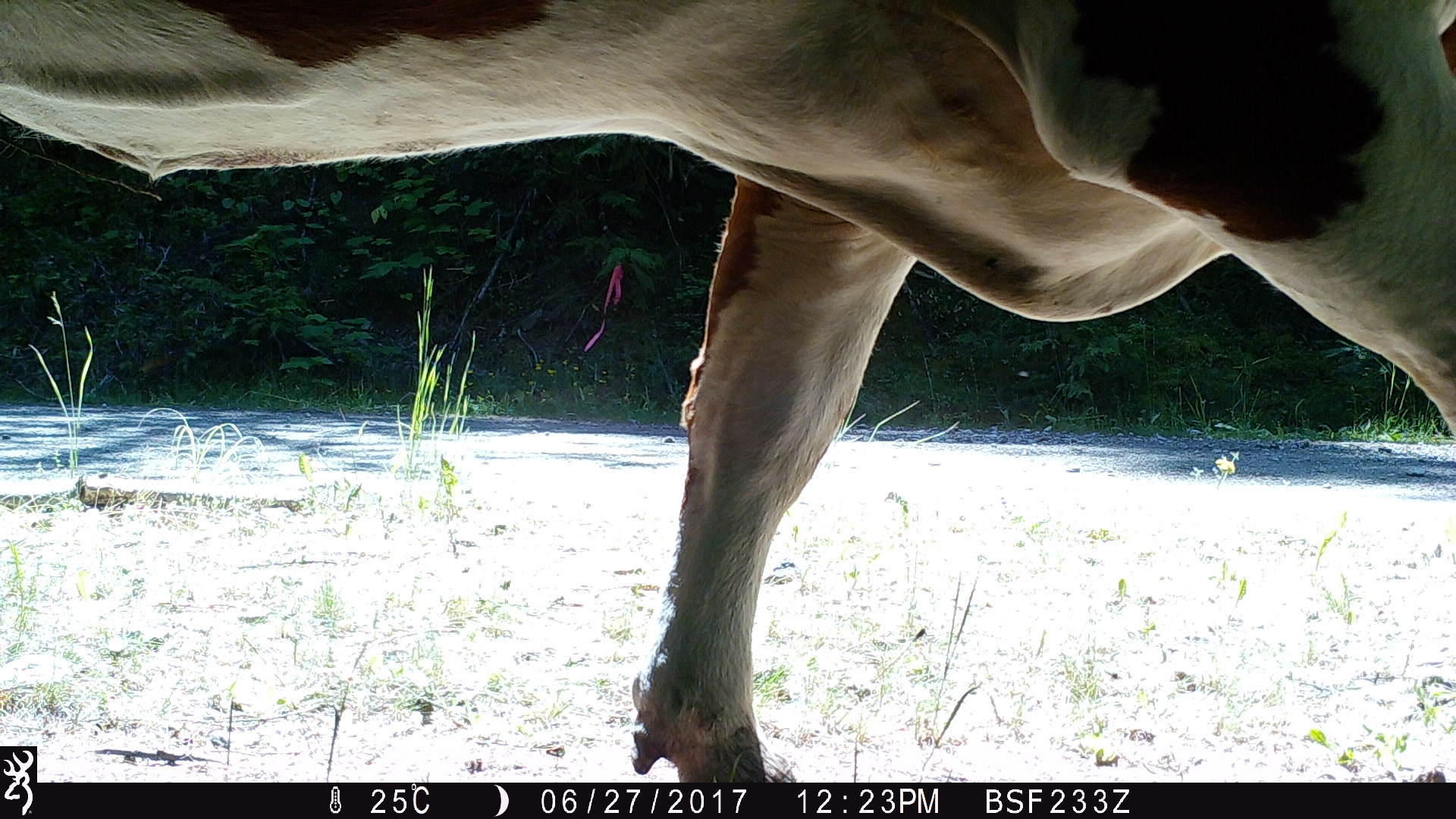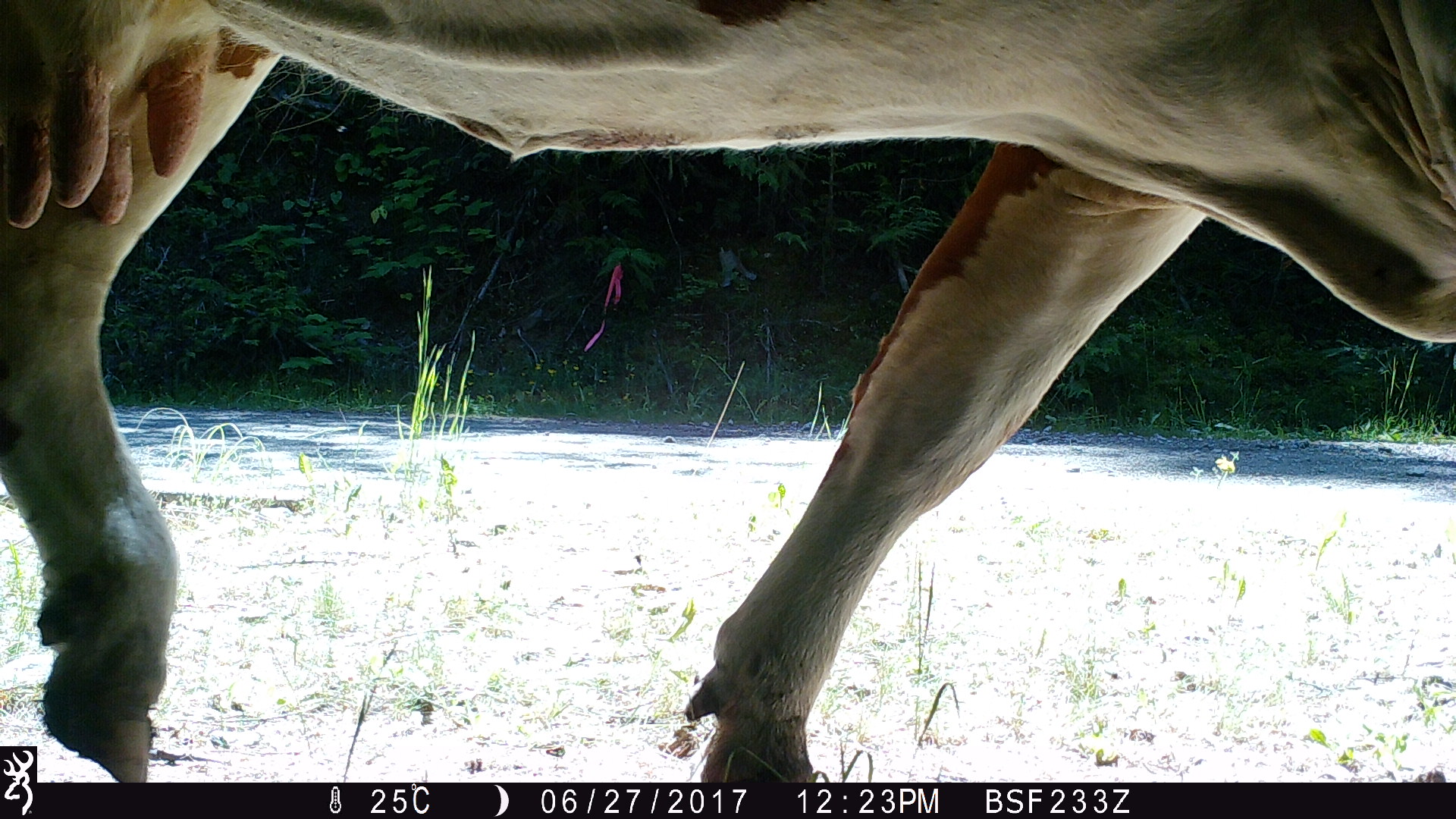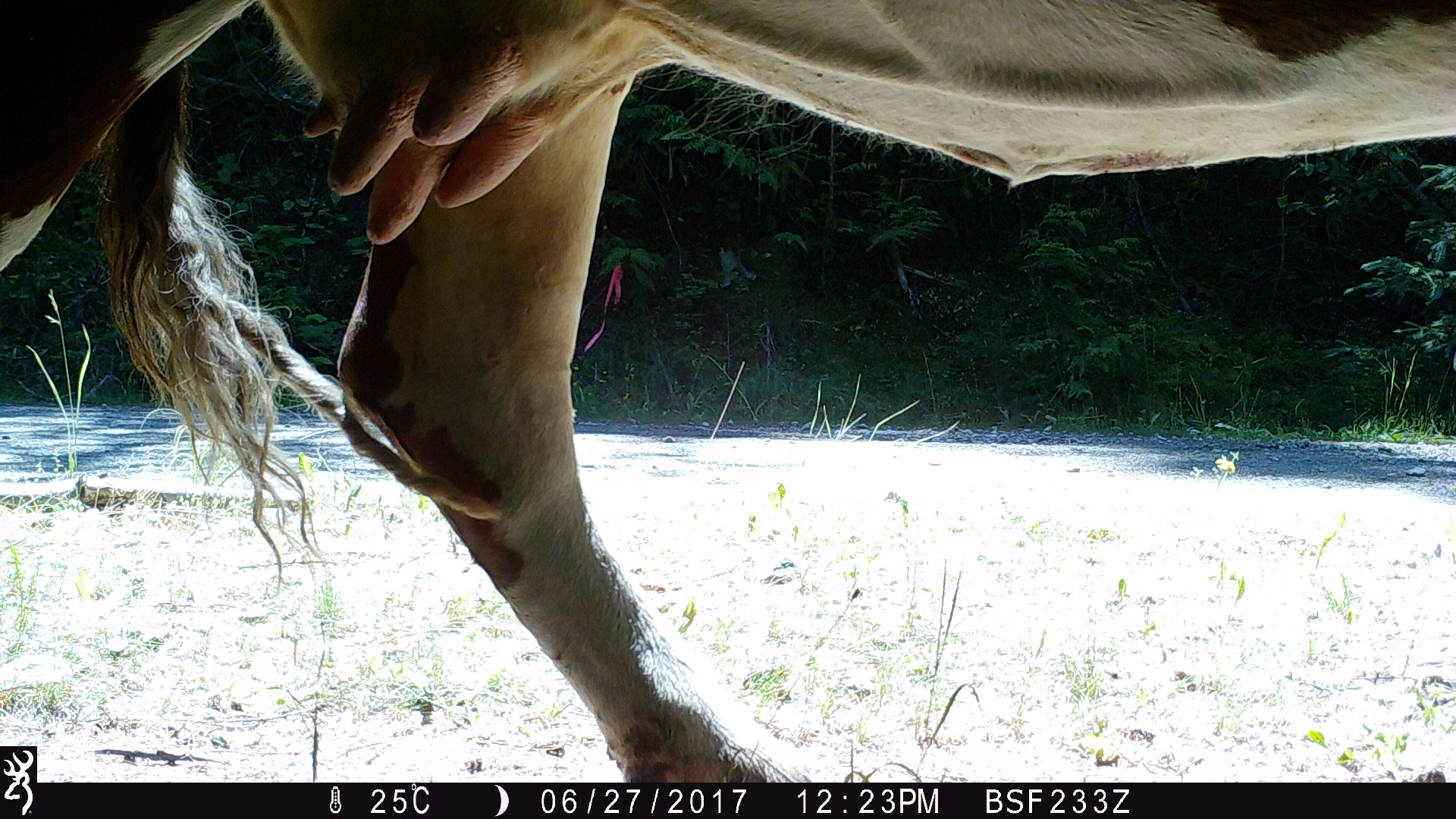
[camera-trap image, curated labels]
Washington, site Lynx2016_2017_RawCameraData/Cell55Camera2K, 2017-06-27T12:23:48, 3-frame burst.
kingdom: Animalia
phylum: Chordata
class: Mammalia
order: Artiodactyla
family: Bovidae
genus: Bos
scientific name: Bos taurus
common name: domestic cattle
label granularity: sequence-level